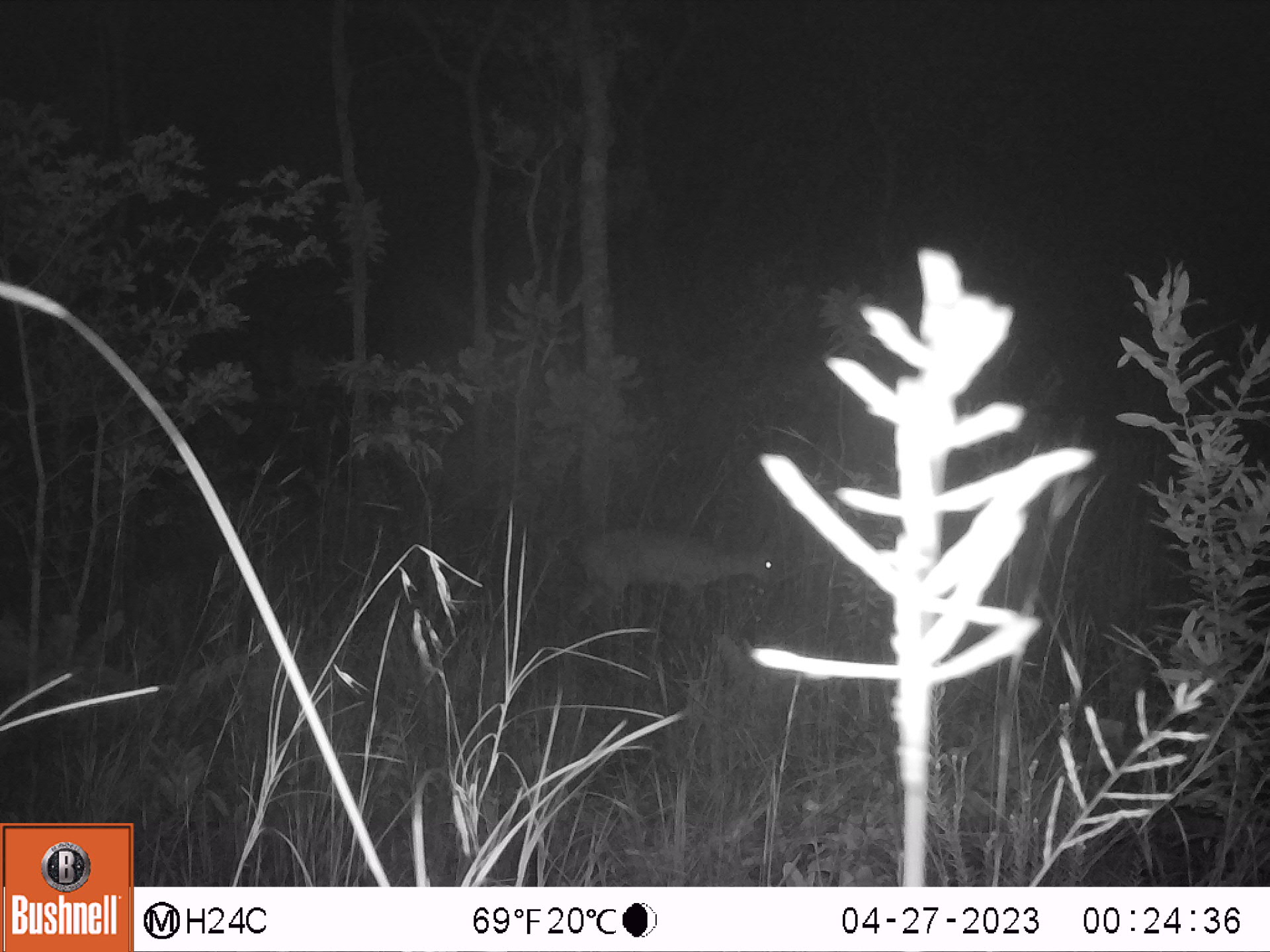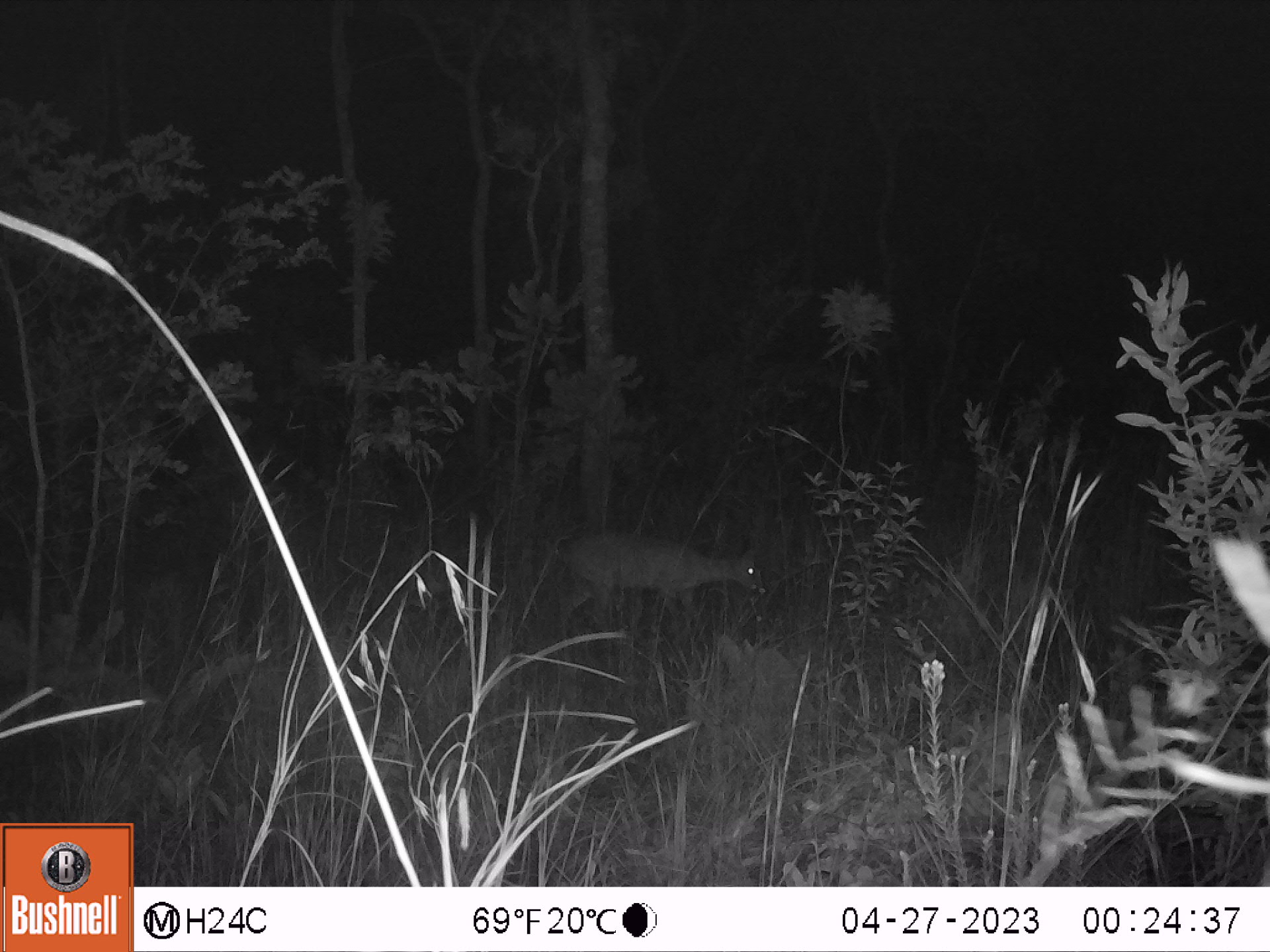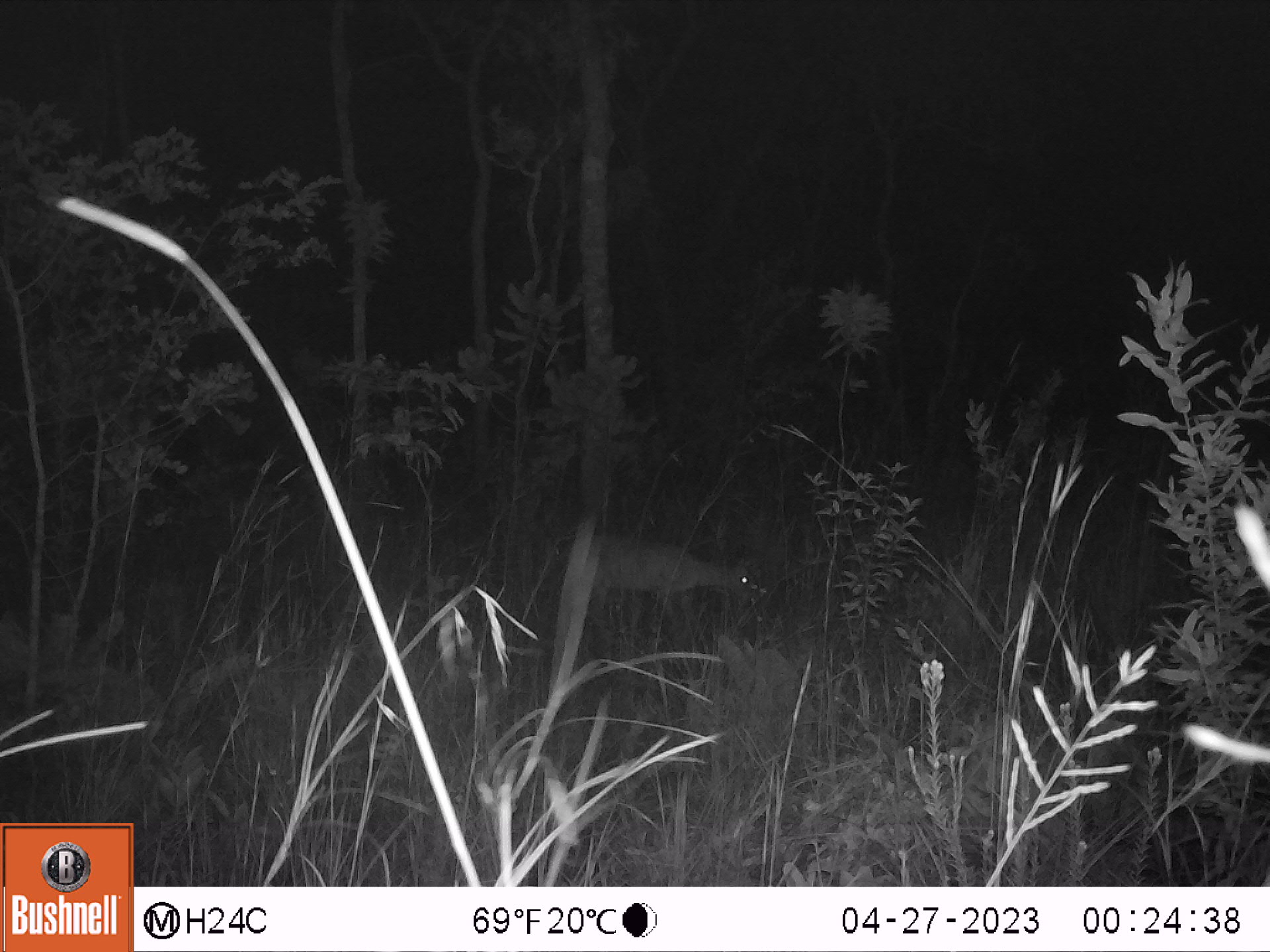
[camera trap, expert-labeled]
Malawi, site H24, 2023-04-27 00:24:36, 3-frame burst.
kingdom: Animalia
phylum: Chordata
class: Mammalia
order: Artiodactyla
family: Bovidae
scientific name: Antilopinae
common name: small antelope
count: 1